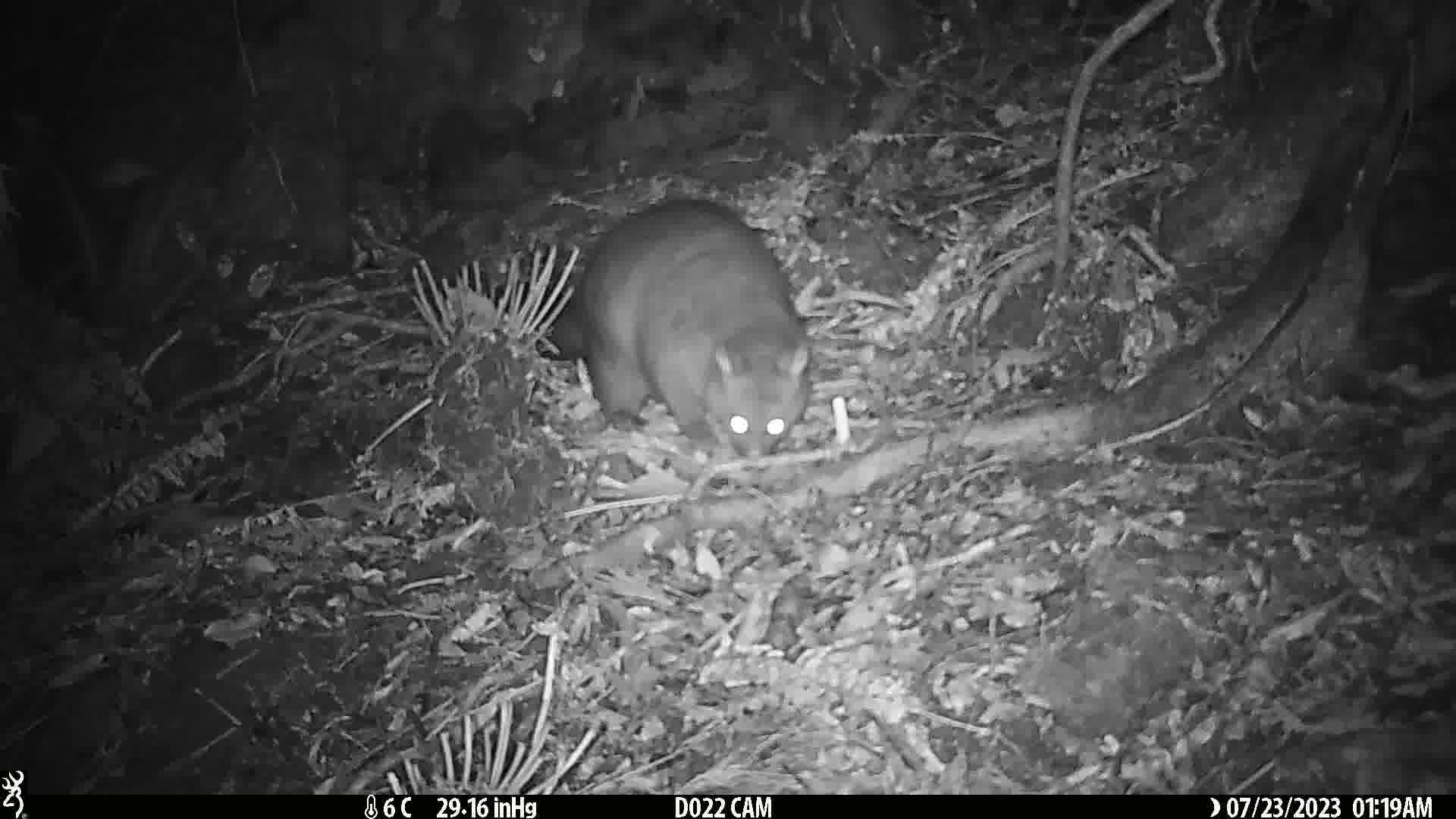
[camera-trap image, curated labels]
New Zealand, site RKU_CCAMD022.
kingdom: Animalia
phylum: Chordata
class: Mammalia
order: Diprotodontia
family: Phalangeridae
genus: Trichosurus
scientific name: Trichosurus vulpecula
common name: common brushtail possum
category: possum